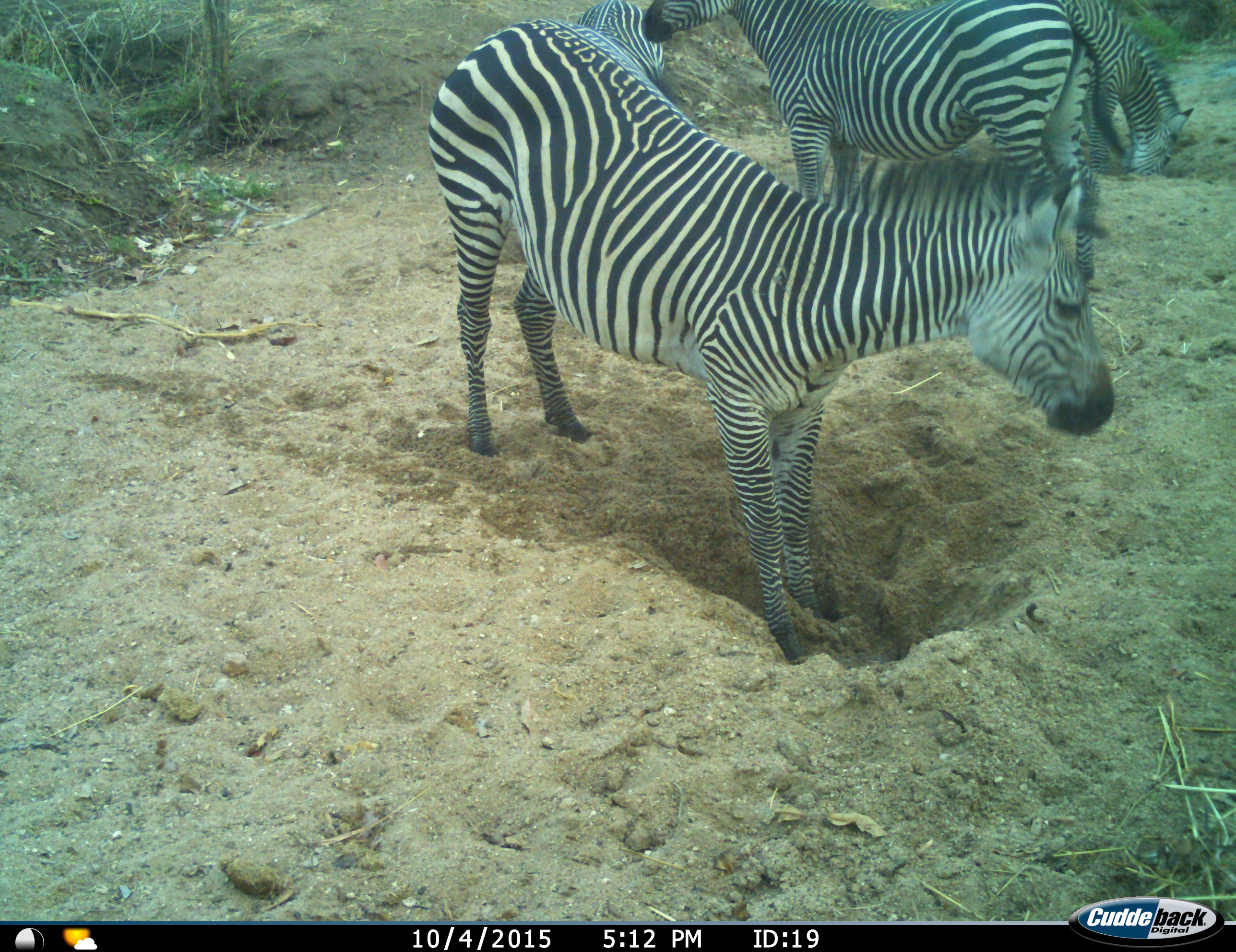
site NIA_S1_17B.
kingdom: Animalia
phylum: Chordata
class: Mammalia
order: Perissodactyla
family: Equidae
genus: Equus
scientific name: Equus quagga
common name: plains zebra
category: zebraplains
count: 4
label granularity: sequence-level